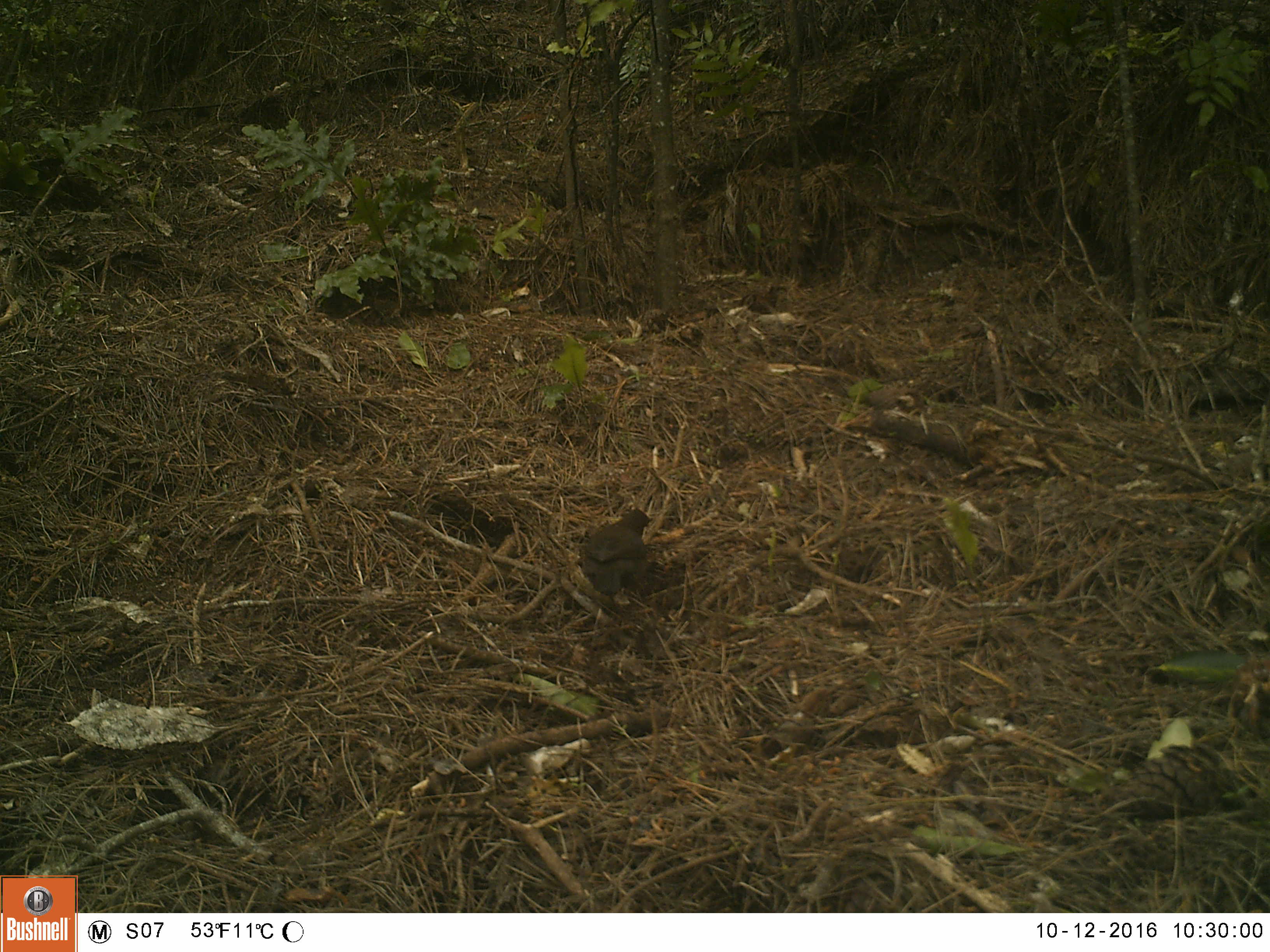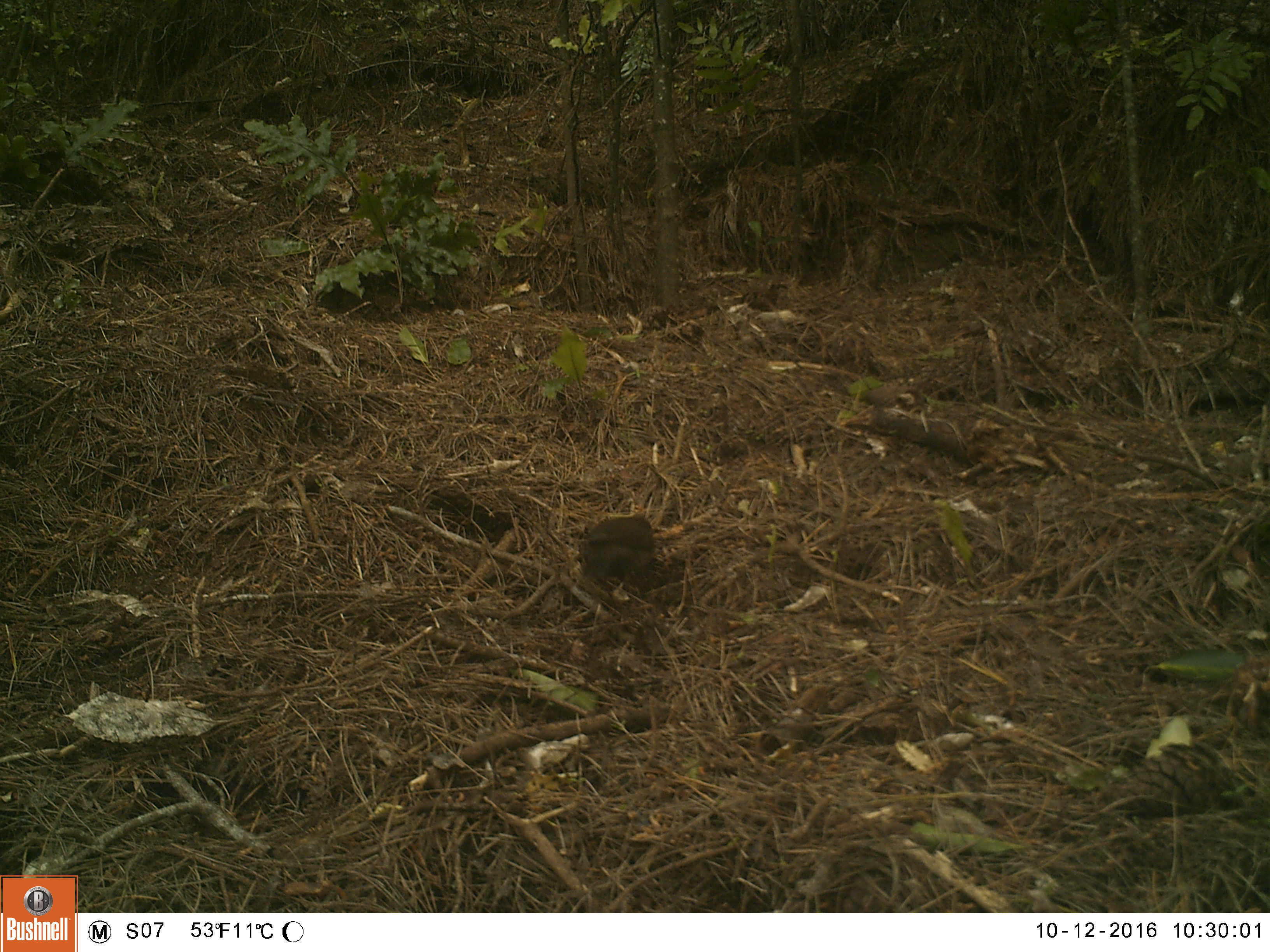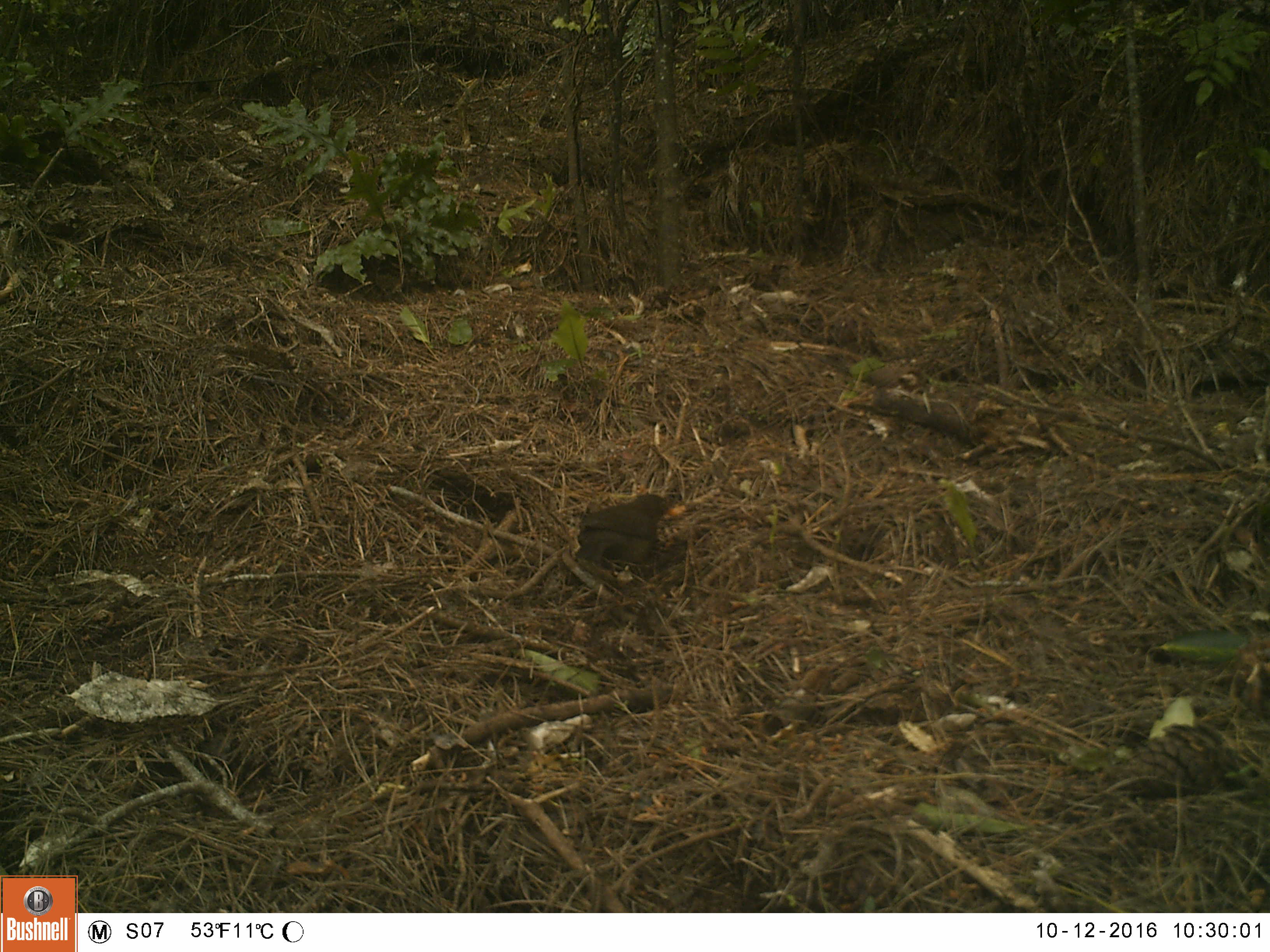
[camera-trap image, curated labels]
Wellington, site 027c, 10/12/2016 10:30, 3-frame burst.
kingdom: Animalia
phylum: Chordata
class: Aves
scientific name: Aves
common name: bird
Bird (Aves).